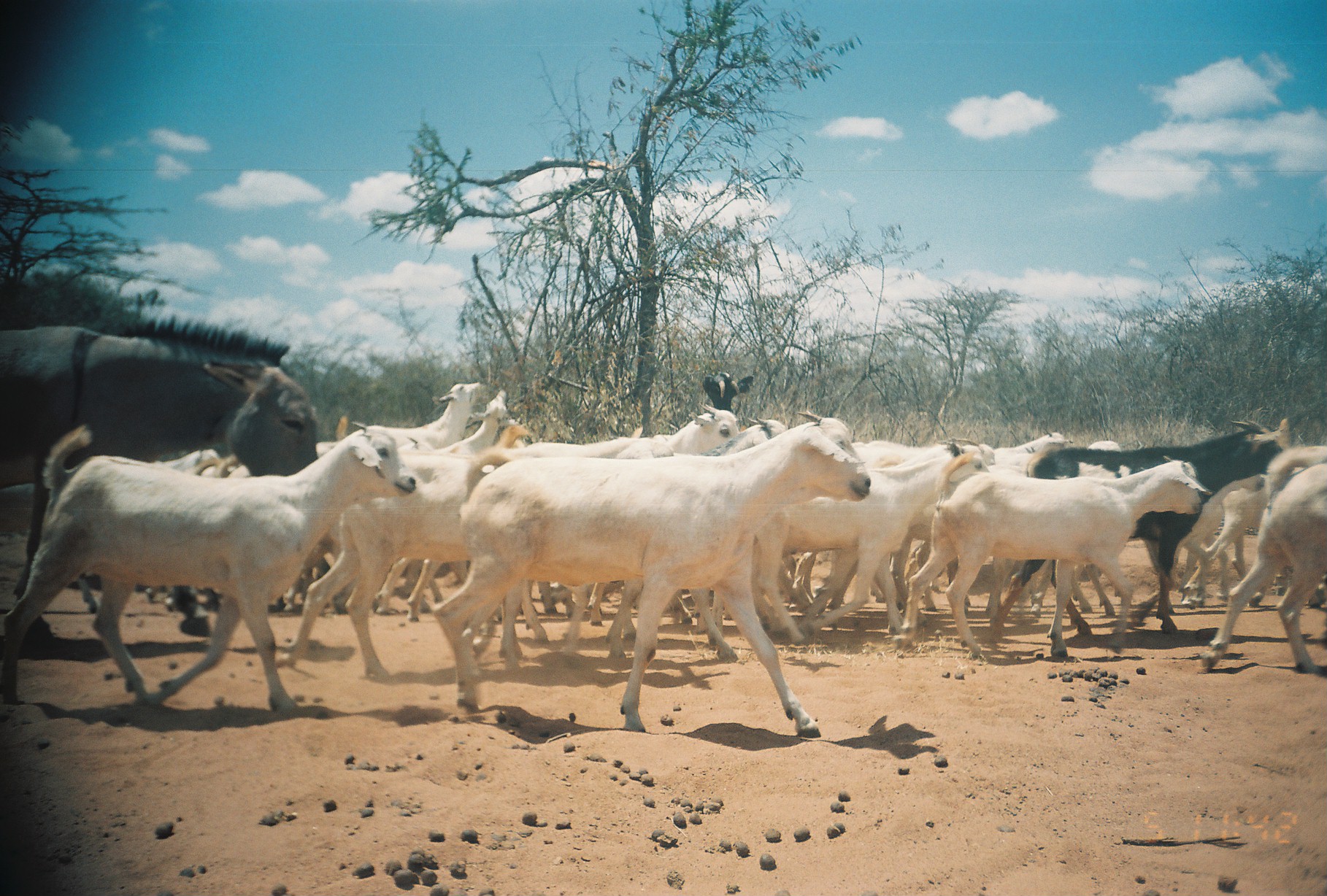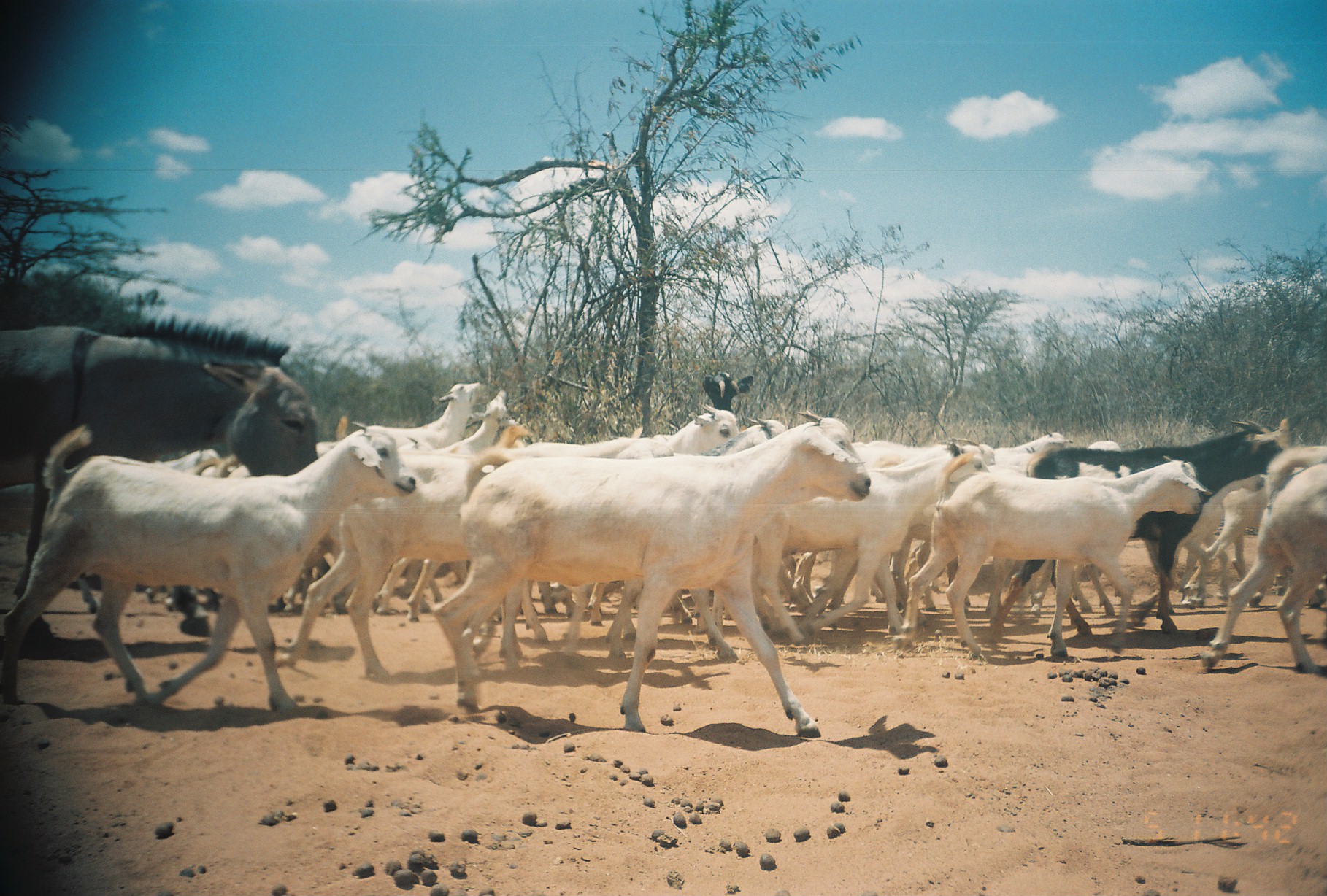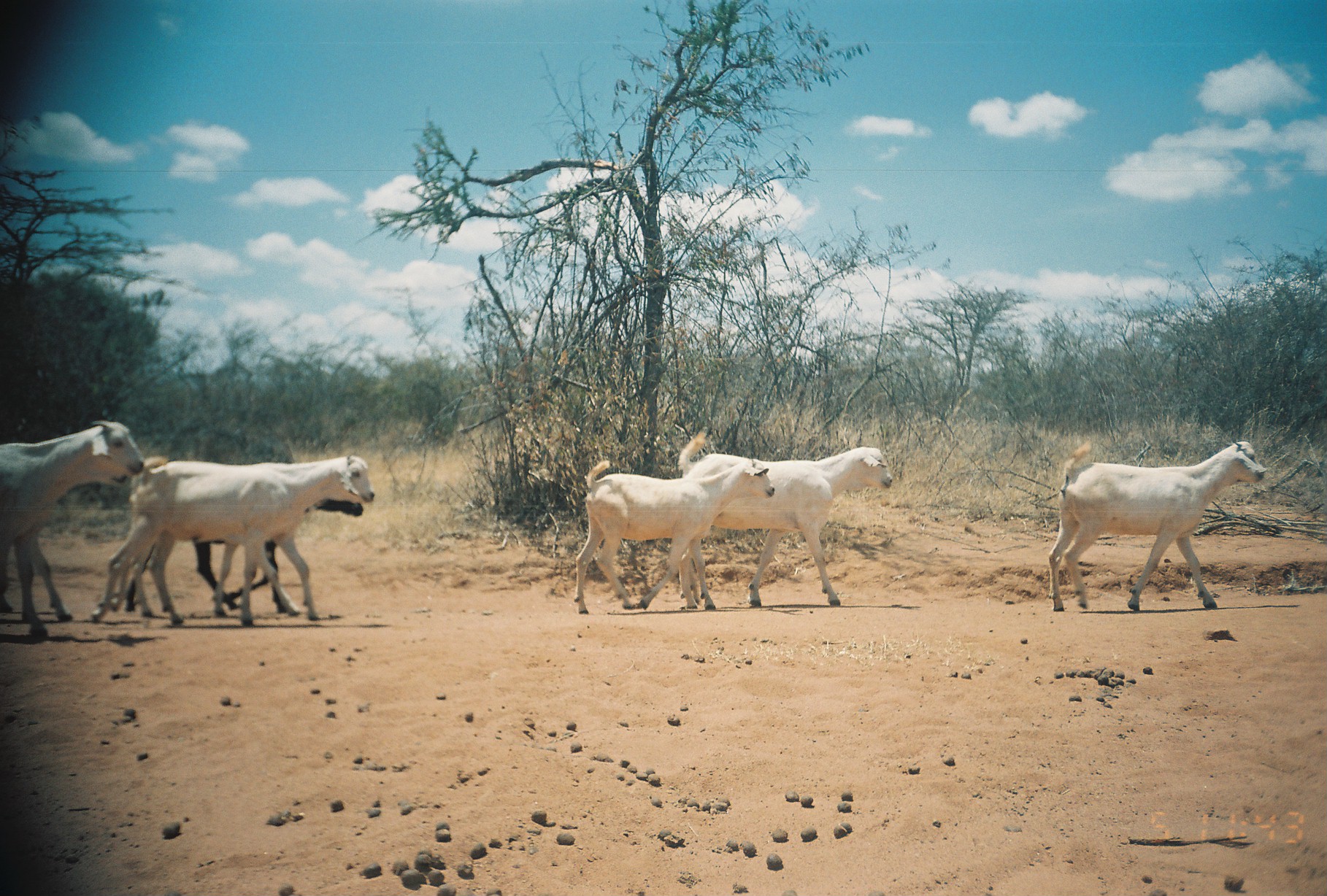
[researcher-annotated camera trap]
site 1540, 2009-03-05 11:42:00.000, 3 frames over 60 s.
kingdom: Animalia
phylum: Chordata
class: Mammalia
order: Artiodactyla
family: Bovidae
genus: Capra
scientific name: Capra aegagrus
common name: wild goat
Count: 15.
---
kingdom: Animalia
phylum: Chordata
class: Mammalia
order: Perissodactyla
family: Equidae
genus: Equus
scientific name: Equus africanus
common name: african wild ass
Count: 1.